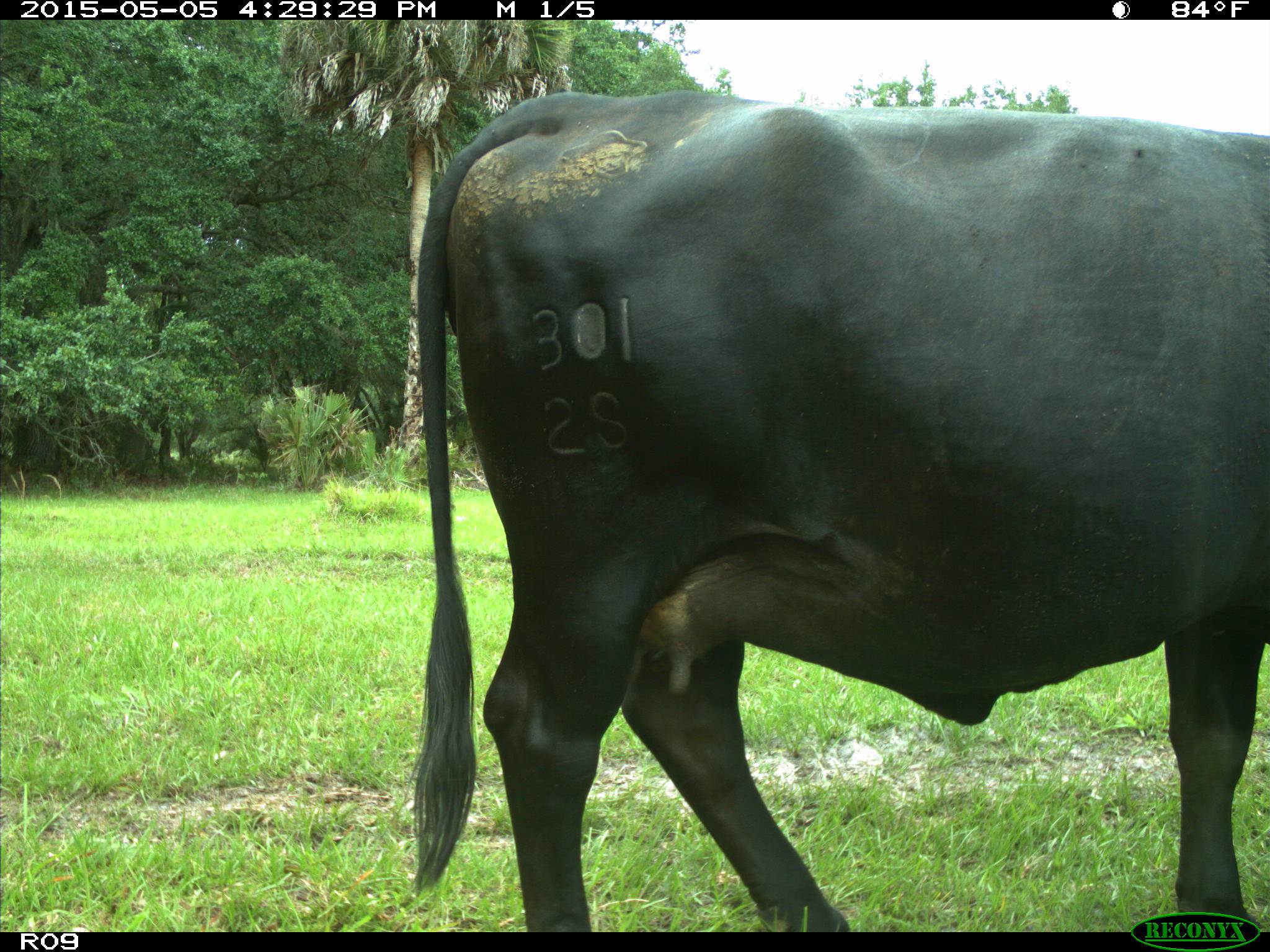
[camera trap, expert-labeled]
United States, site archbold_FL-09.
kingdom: Animalia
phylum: Chordata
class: Mammalia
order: Artiodactyla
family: Bovidae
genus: Bos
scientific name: Bos taurus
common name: domestic cow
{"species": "Bos taurus (domestic cow)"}